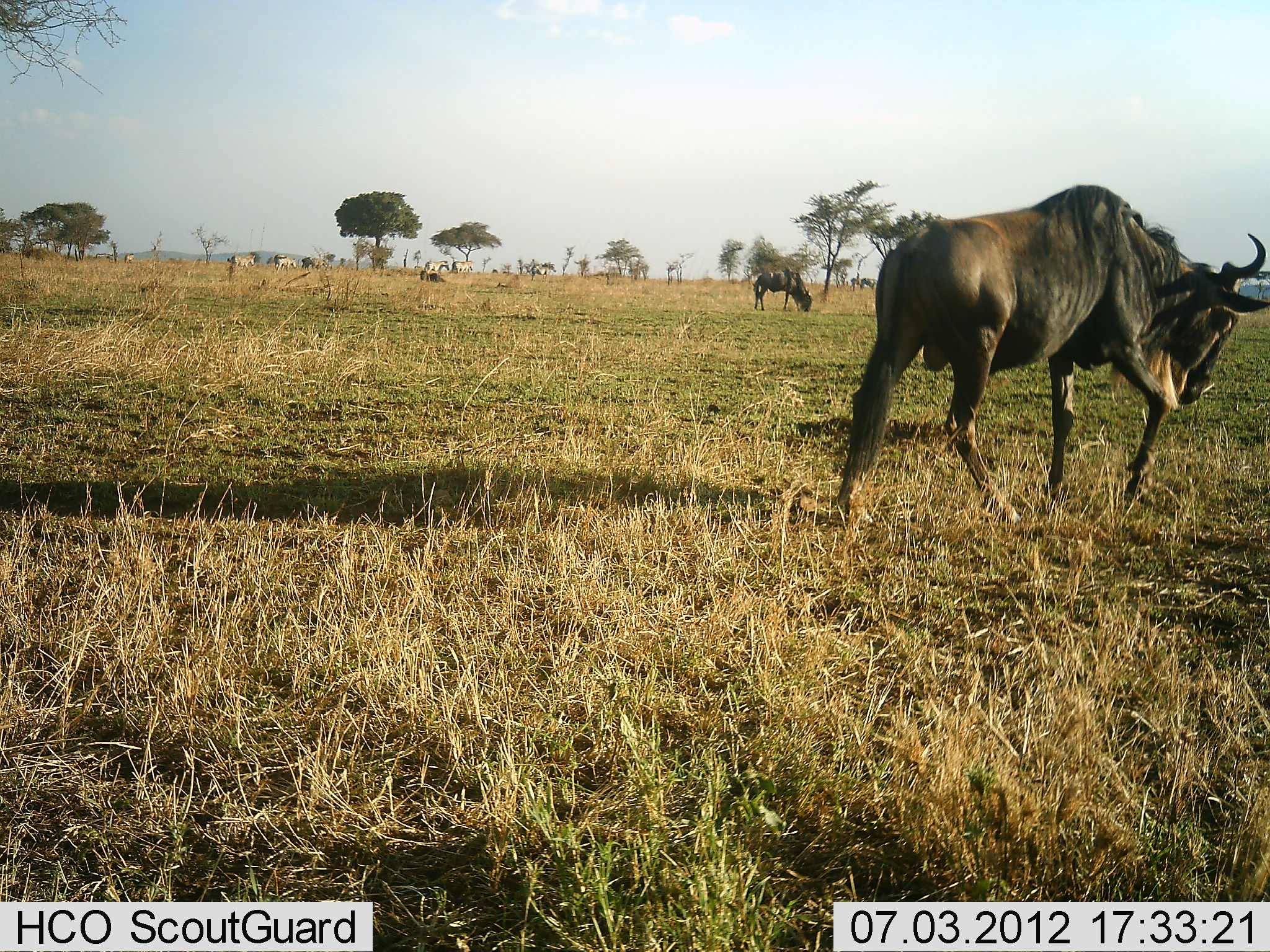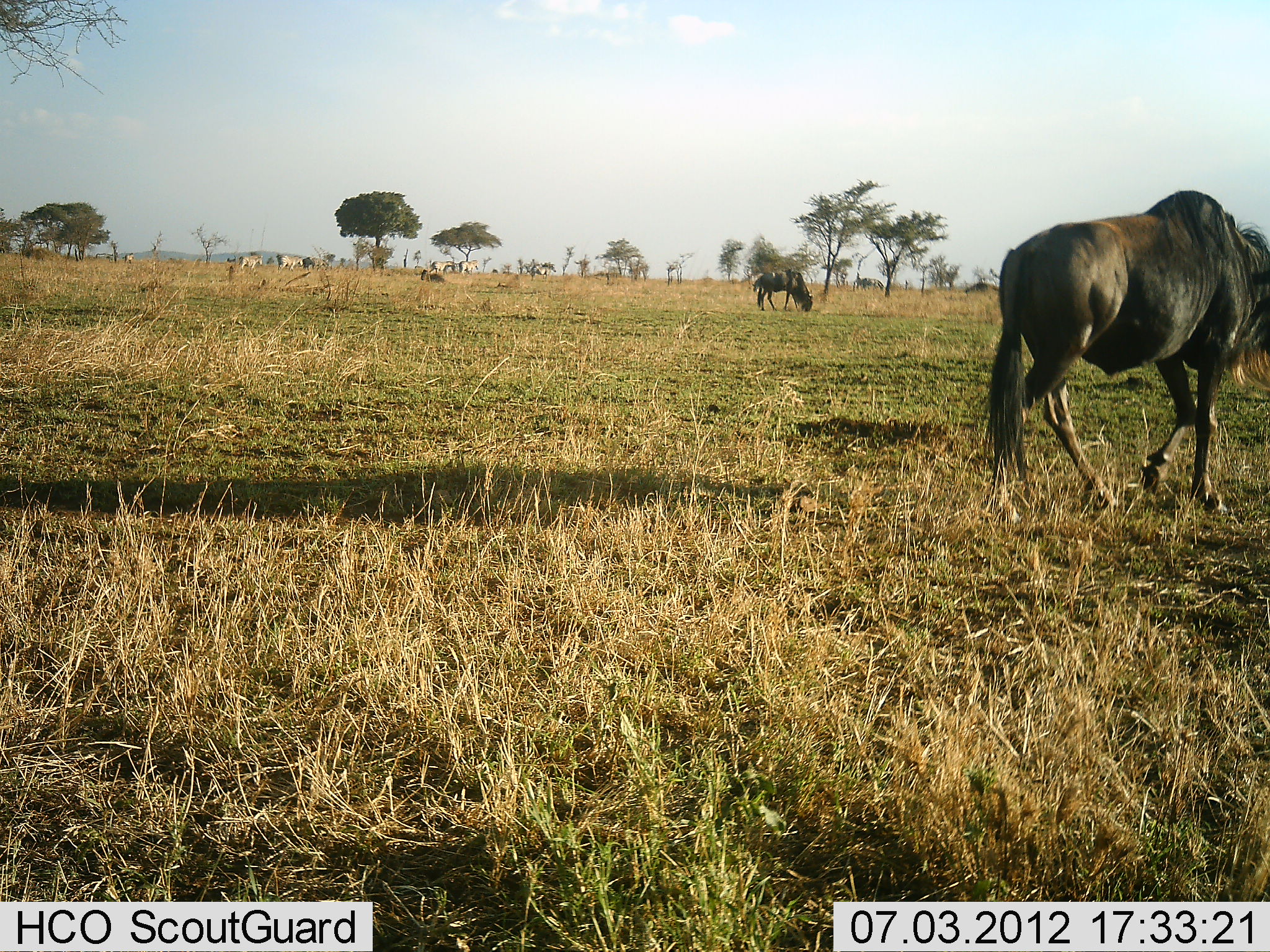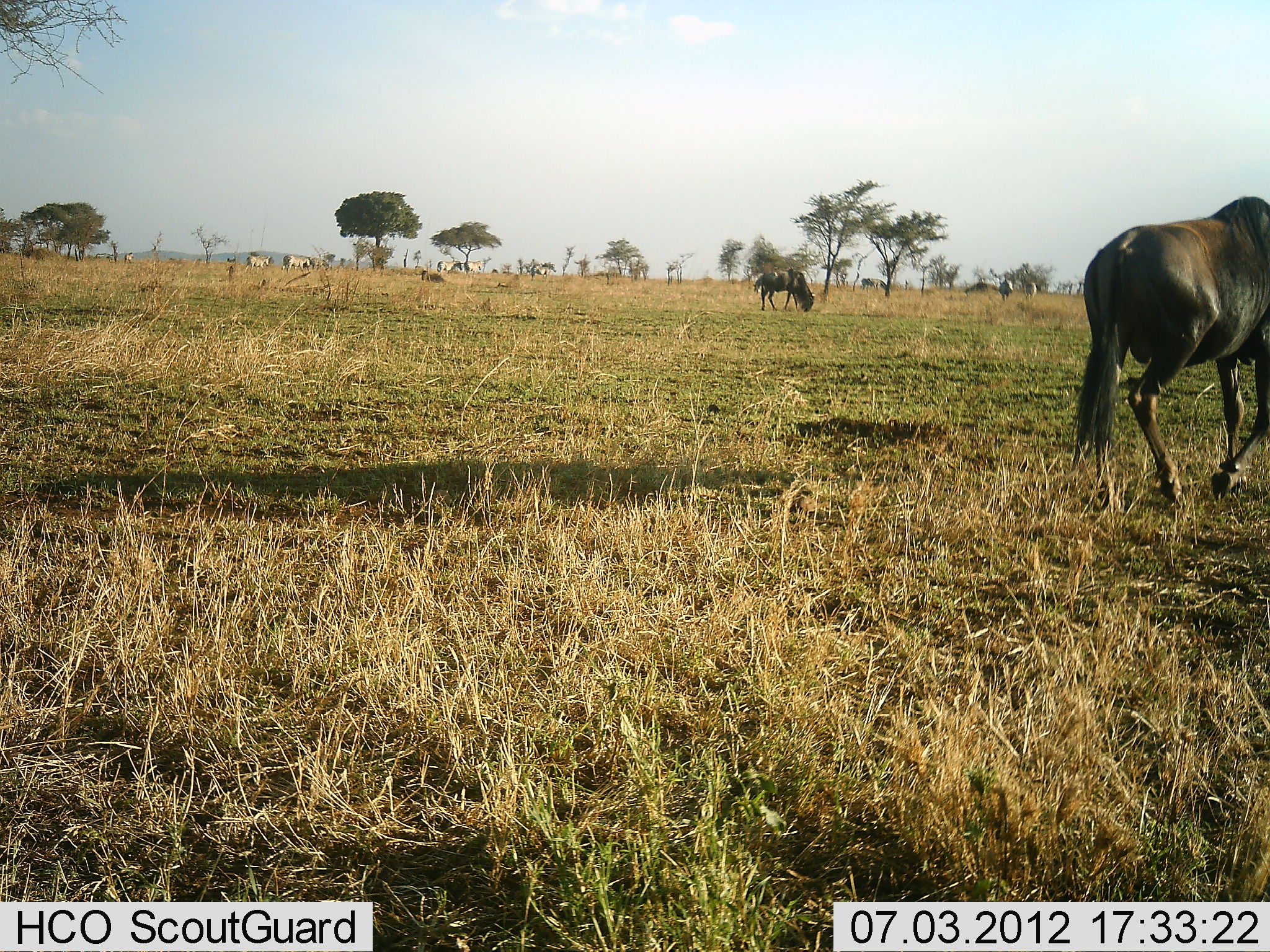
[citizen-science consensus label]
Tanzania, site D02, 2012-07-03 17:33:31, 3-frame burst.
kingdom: Animalia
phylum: Chordata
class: Mammalia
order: Artiodactyla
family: Bovidae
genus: Connochaetes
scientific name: Connochaetes taurinus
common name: blue wildebeest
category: wildebeest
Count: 3.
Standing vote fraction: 21%.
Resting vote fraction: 37%.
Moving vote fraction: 84%.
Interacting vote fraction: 0%.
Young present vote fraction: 0%.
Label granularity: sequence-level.